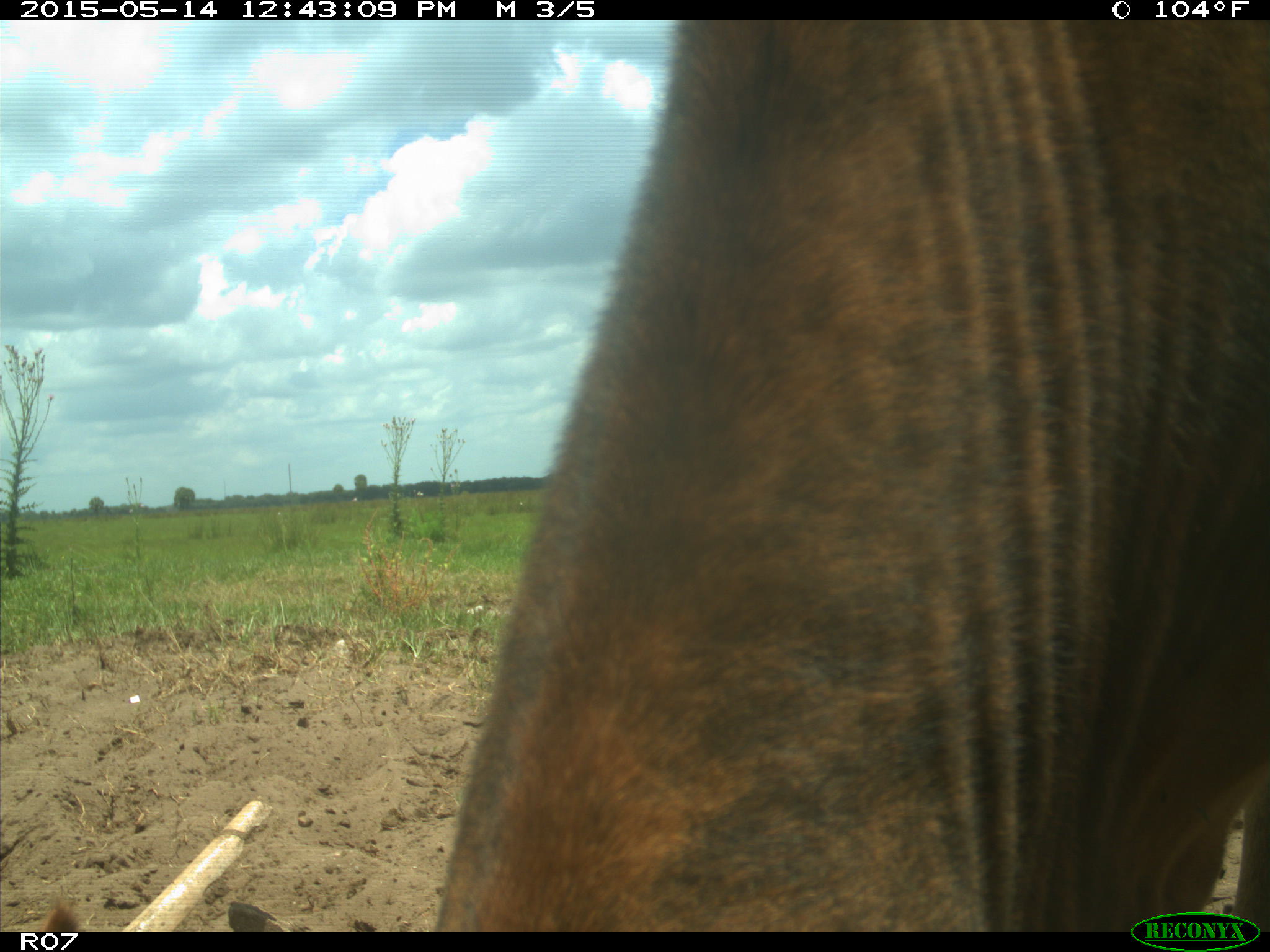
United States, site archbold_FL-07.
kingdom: Animalia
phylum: Chordata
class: Mammalia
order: Artiodactyla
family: Bovidae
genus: Bos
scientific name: Bos taurus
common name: domestic cow